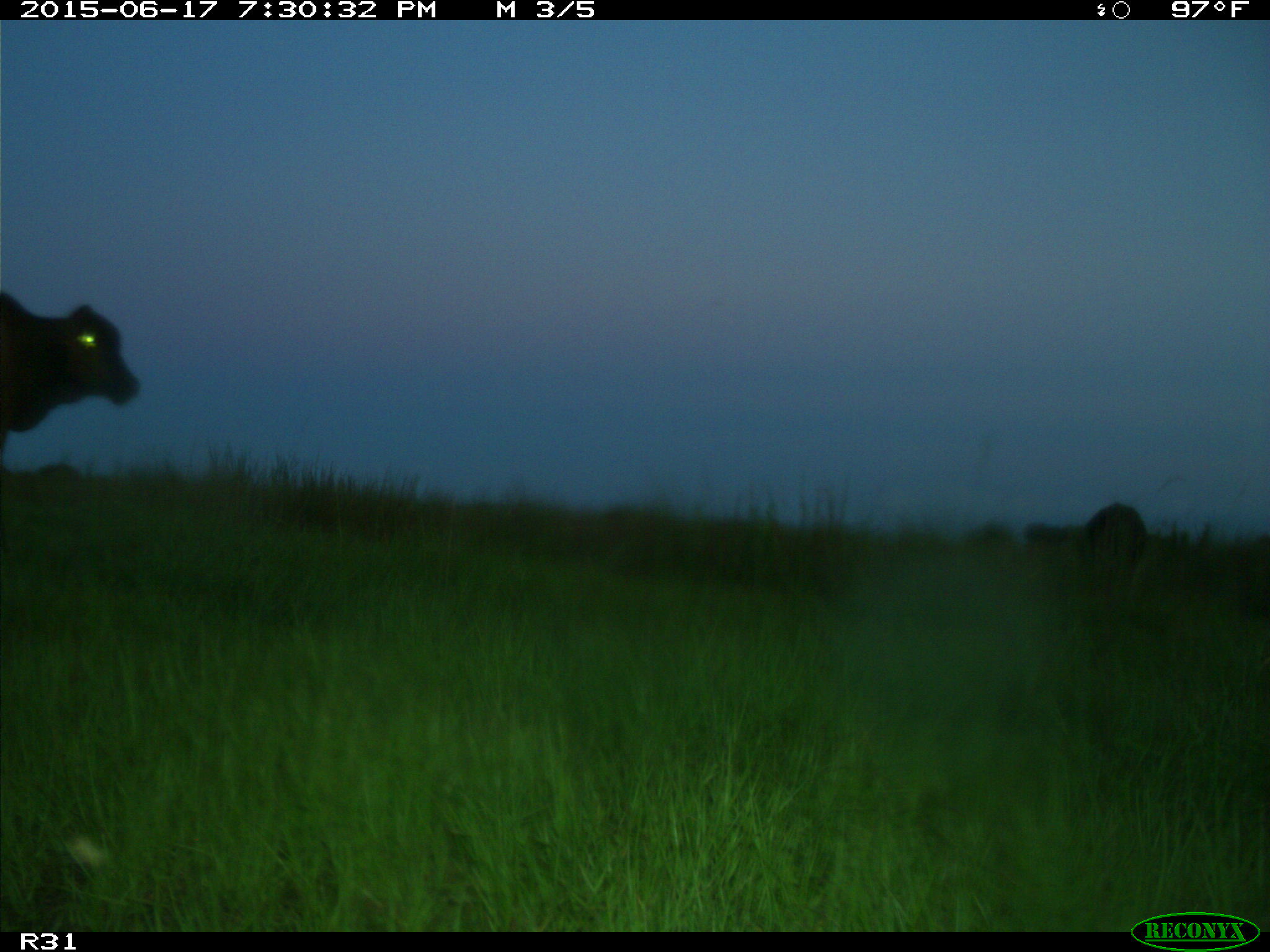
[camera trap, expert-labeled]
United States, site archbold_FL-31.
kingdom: Animalia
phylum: Chordata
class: Mammalia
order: Artiodactyla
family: Bovidae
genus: Bos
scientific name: Bos taurus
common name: domestic cow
Bos taurus (domestic cow).